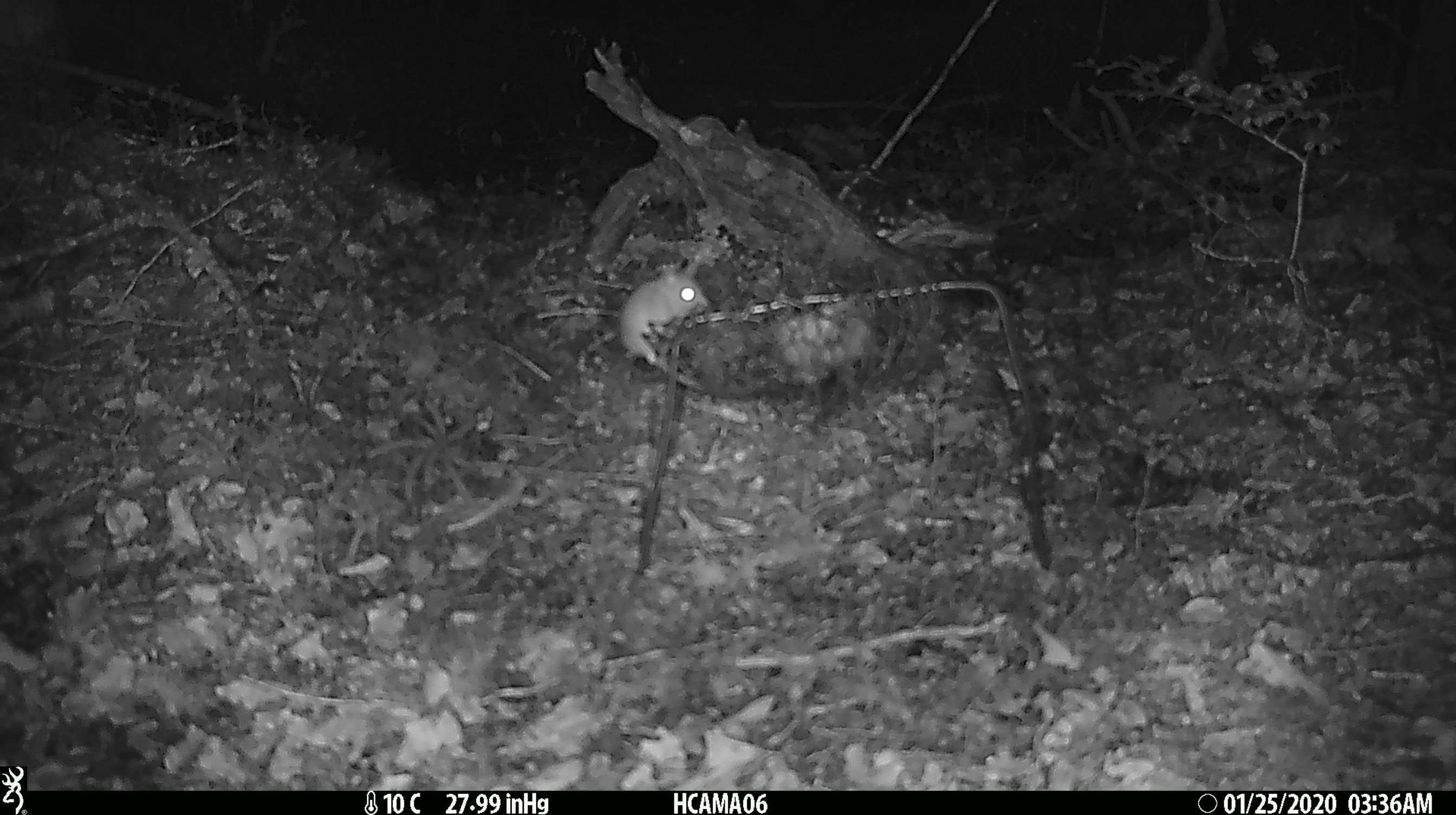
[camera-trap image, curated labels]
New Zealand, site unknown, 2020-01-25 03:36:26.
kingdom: Animalia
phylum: Chordata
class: Mammalia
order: Rodentia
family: Muridae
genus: Mus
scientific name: Mus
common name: mouse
Mouse (Mus).